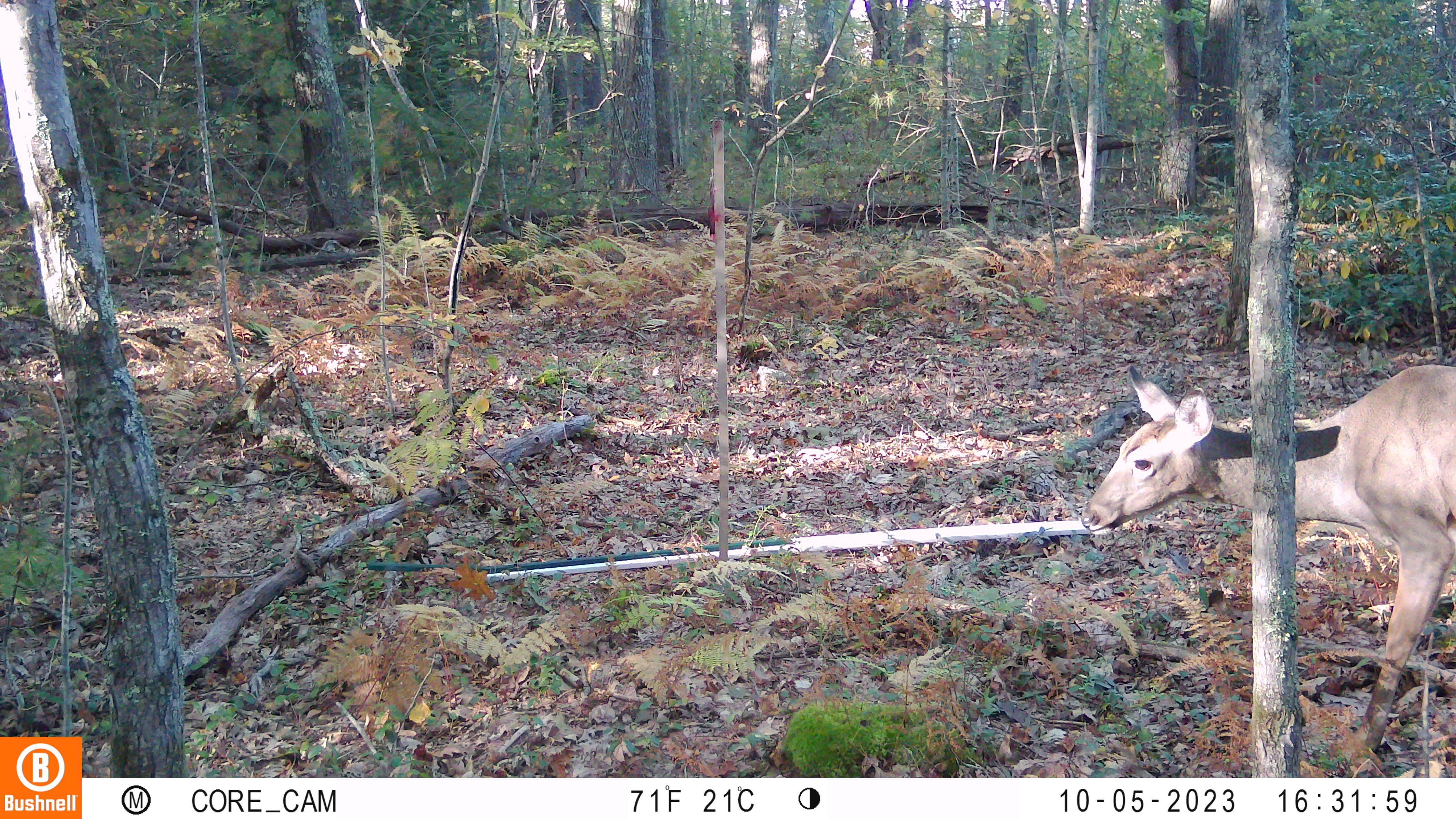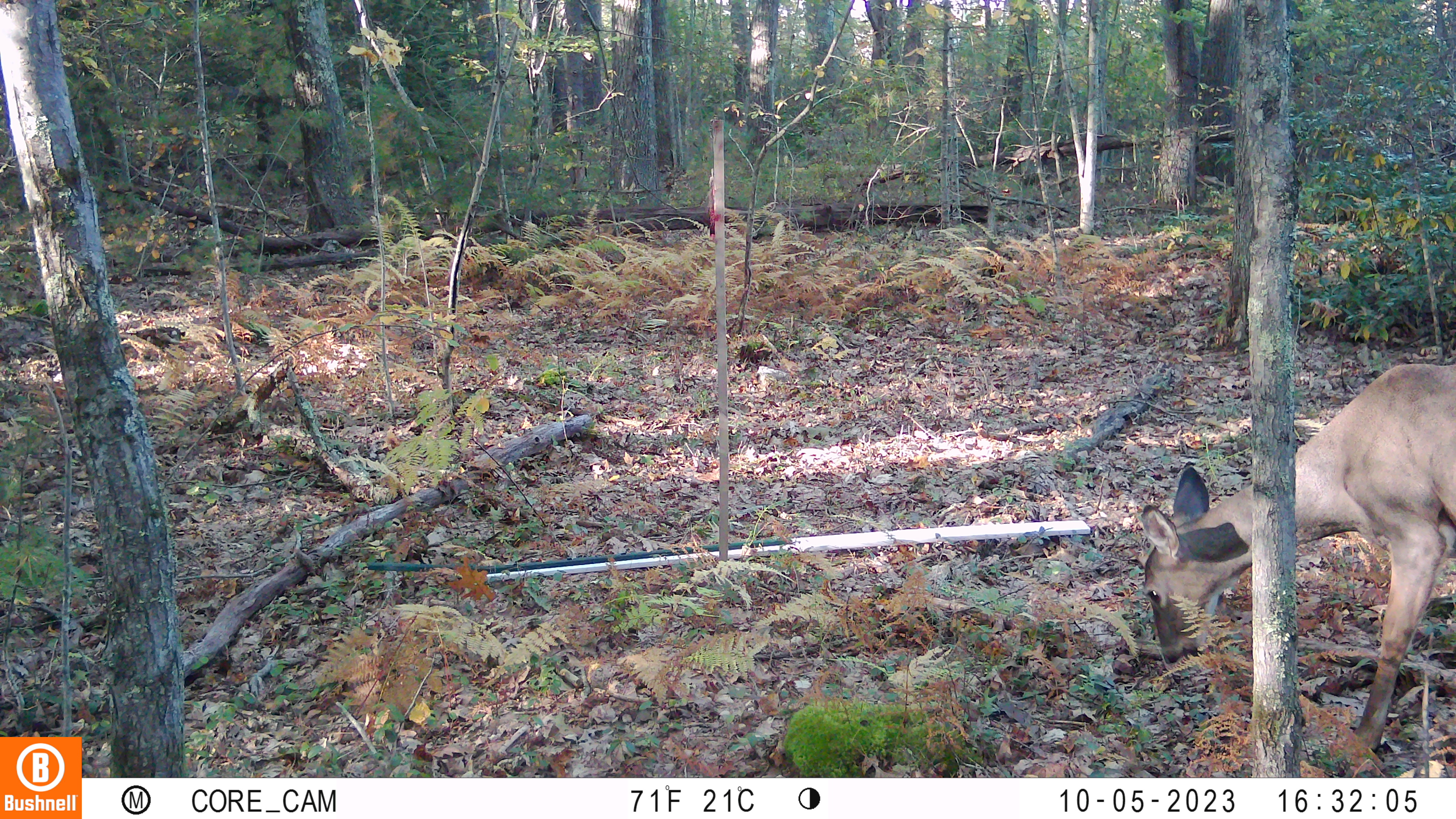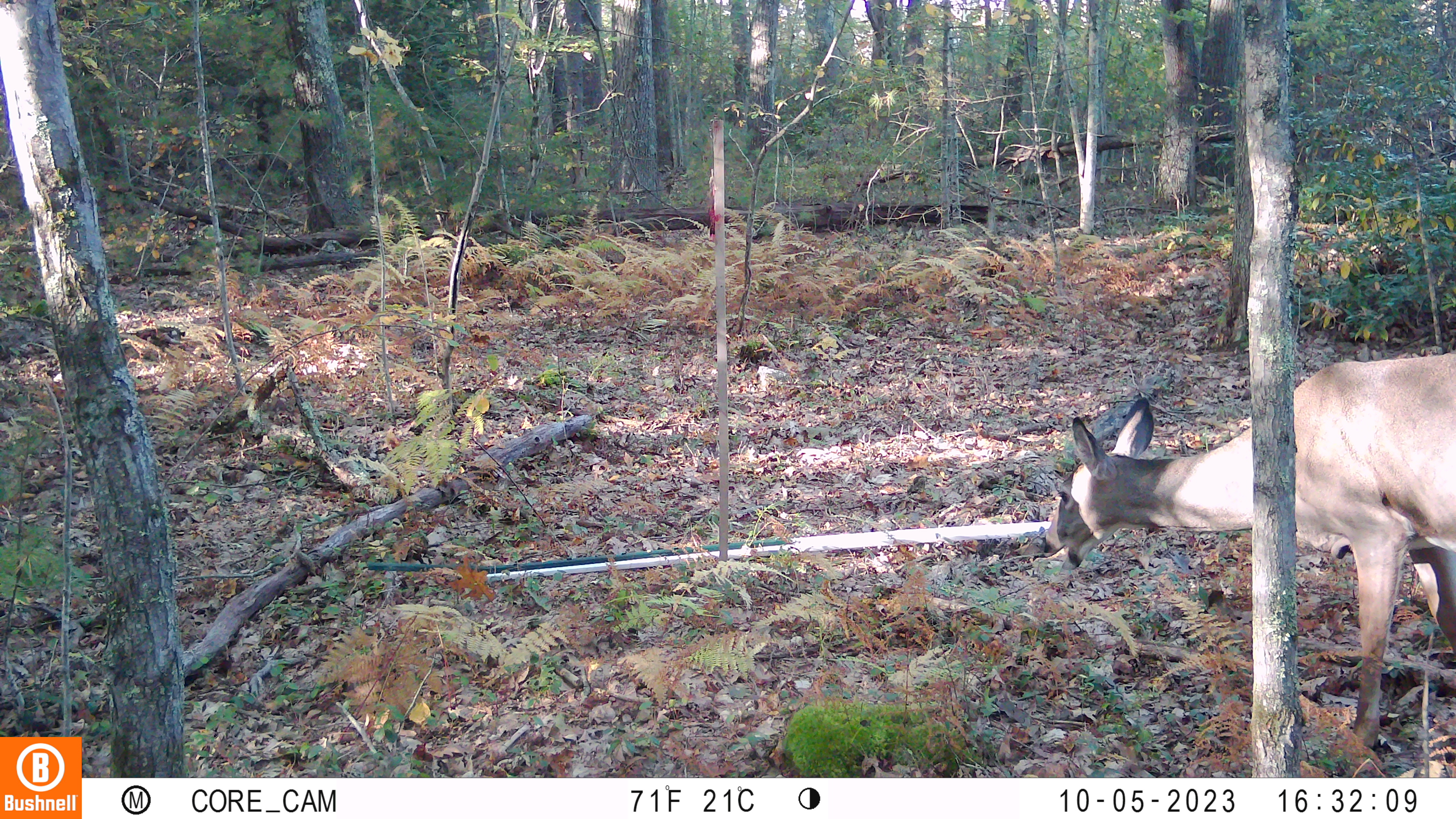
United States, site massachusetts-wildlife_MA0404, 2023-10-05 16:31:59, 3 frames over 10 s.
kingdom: Animalia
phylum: Chordata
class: Mammalia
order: Artiodactyla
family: Cervidae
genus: Odocoileus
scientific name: Odocoileus virginianus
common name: white-tailed deer